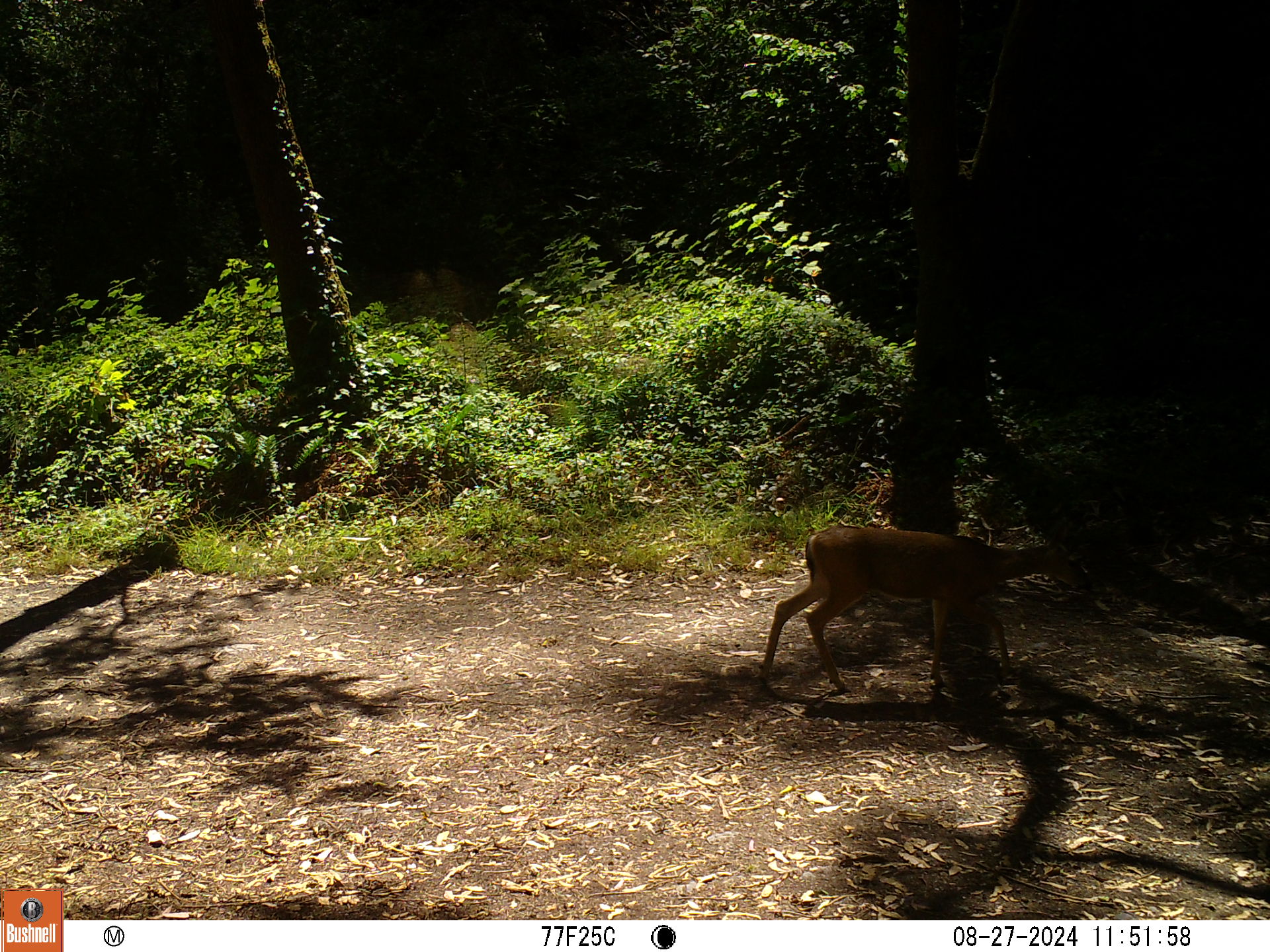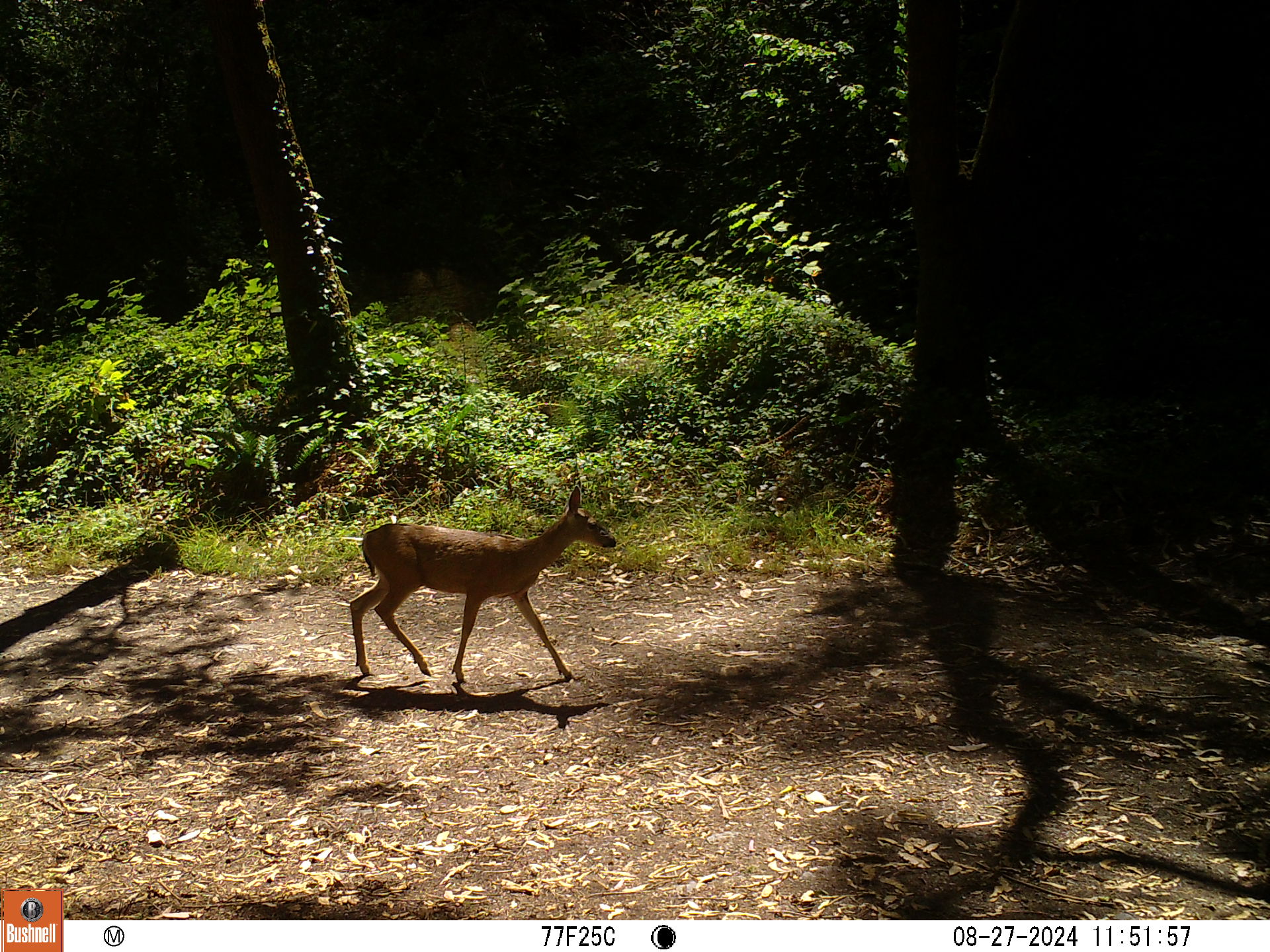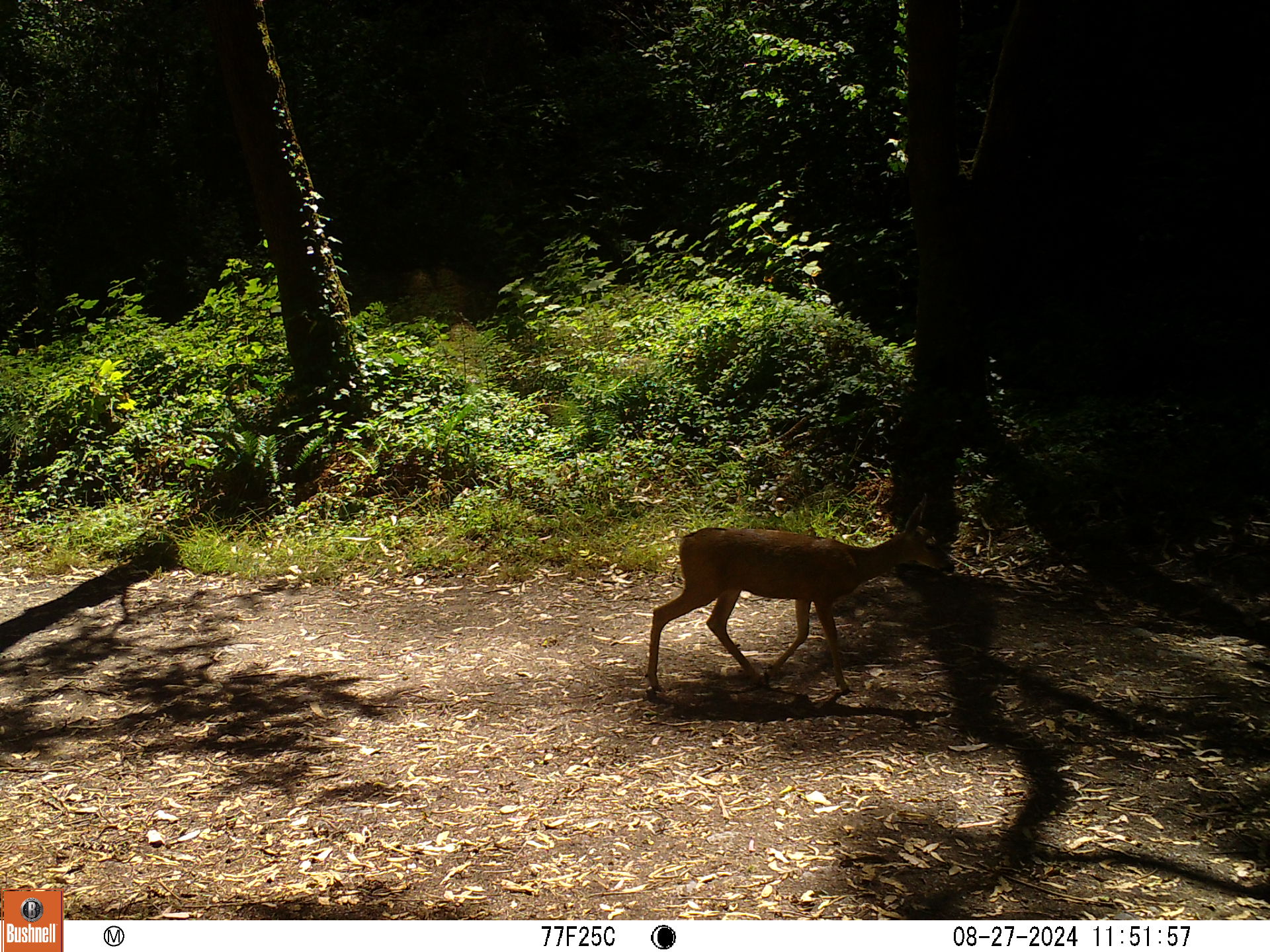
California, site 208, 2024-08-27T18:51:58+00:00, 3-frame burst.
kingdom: Animalia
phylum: Chordata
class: Mammalia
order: Artiodactyla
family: Cervidae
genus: Odocoileus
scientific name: Odocoileus hemionus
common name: mule deer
Mule deer (Odocoileus hemionus).